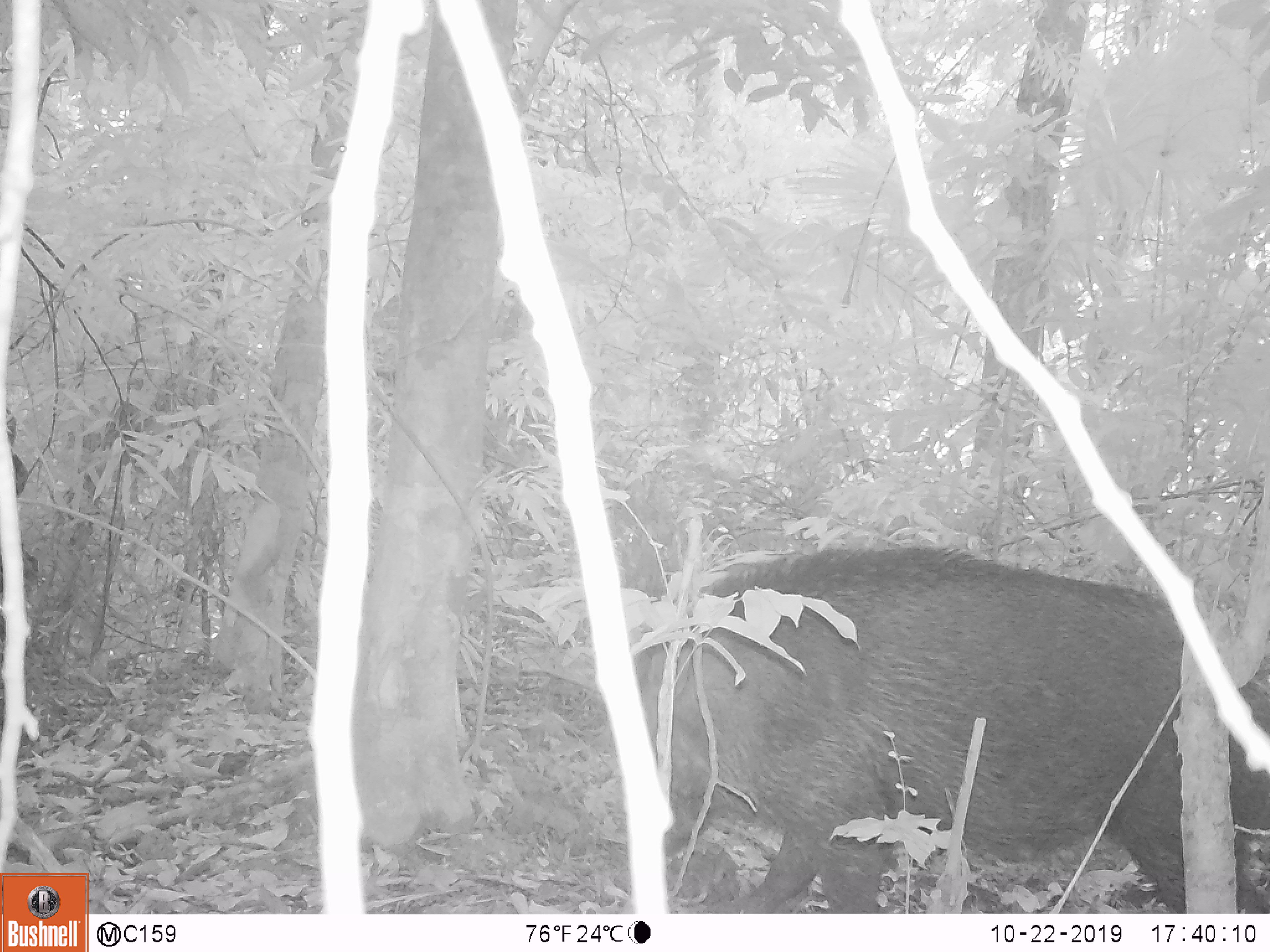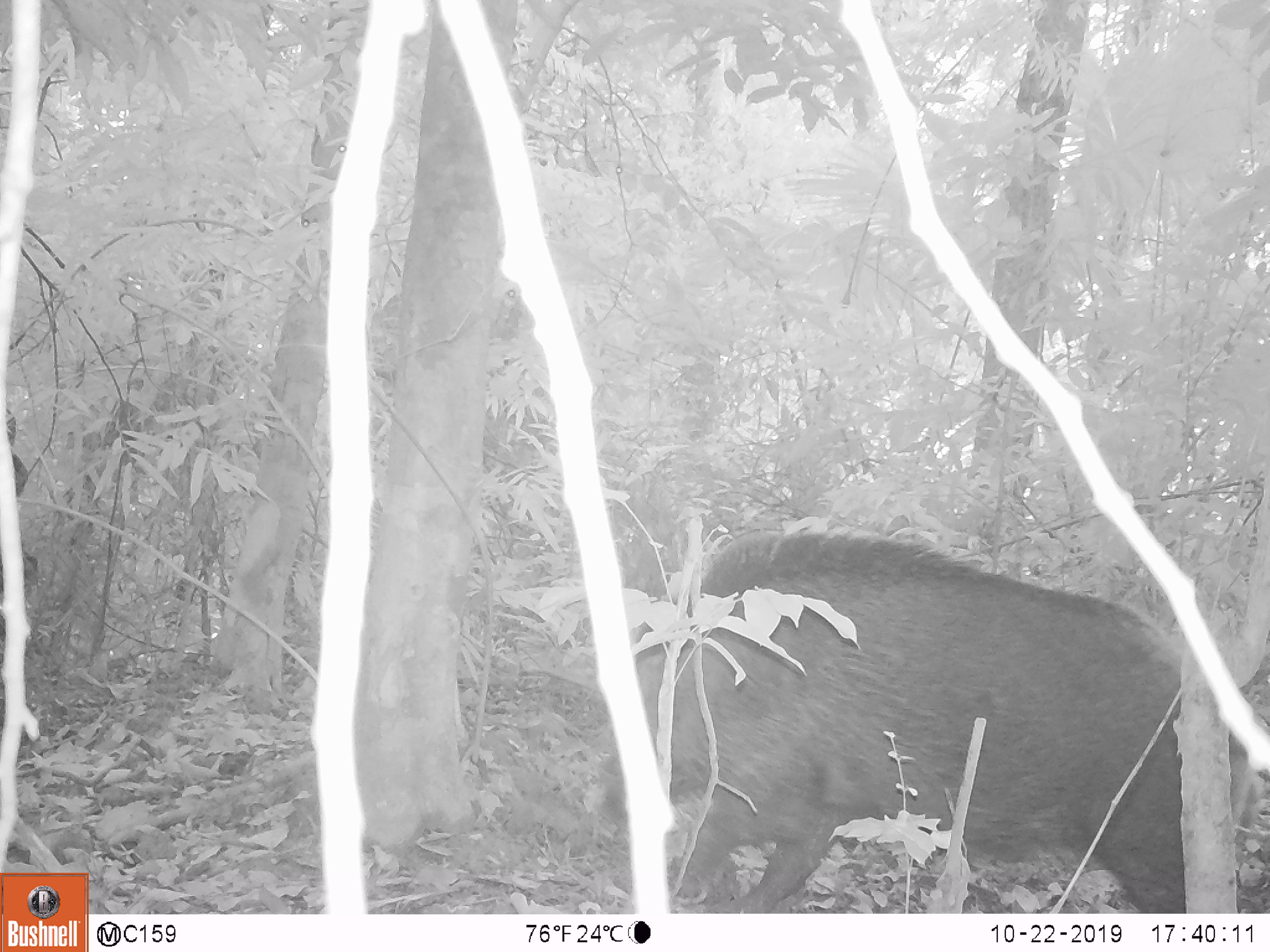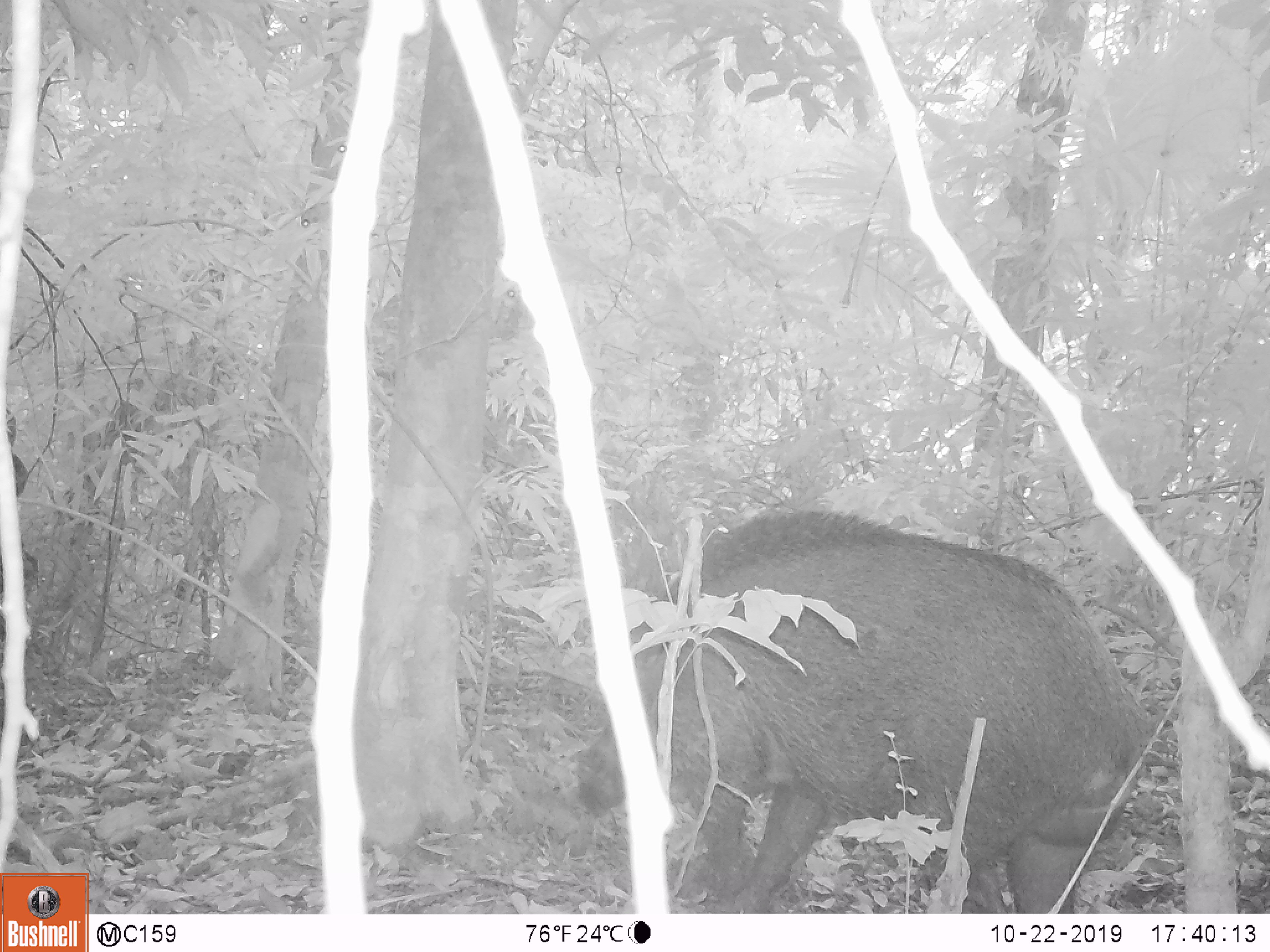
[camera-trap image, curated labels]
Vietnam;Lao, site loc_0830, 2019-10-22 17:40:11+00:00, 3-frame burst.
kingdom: Animalia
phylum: Chordata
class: Mammalia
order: Artiodactyla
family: Suidae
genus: Sus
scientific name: Sus scrofa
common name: eurasian wild pig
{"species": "eurasian wild pig (Sus scrofa)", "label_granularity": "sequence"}